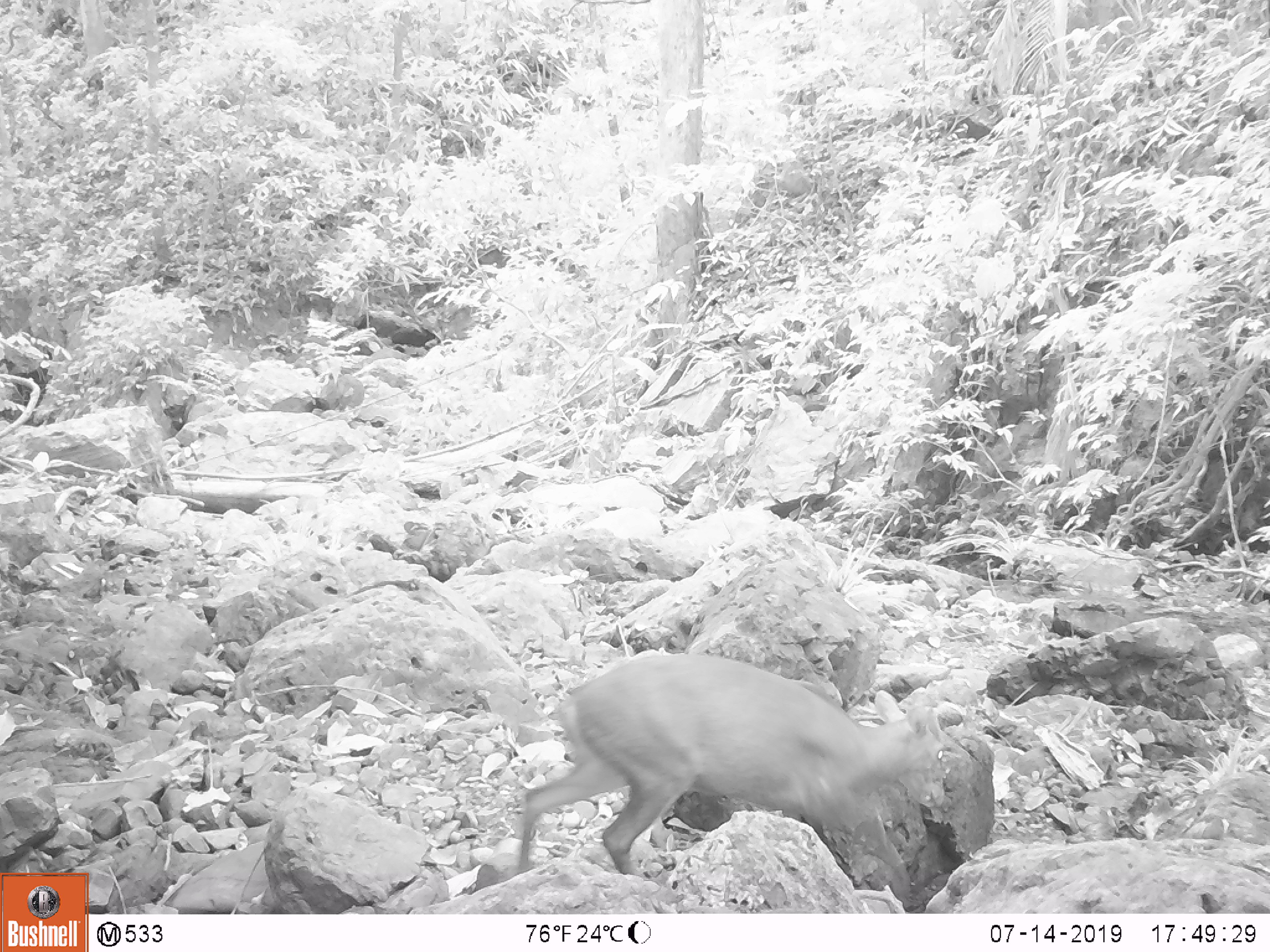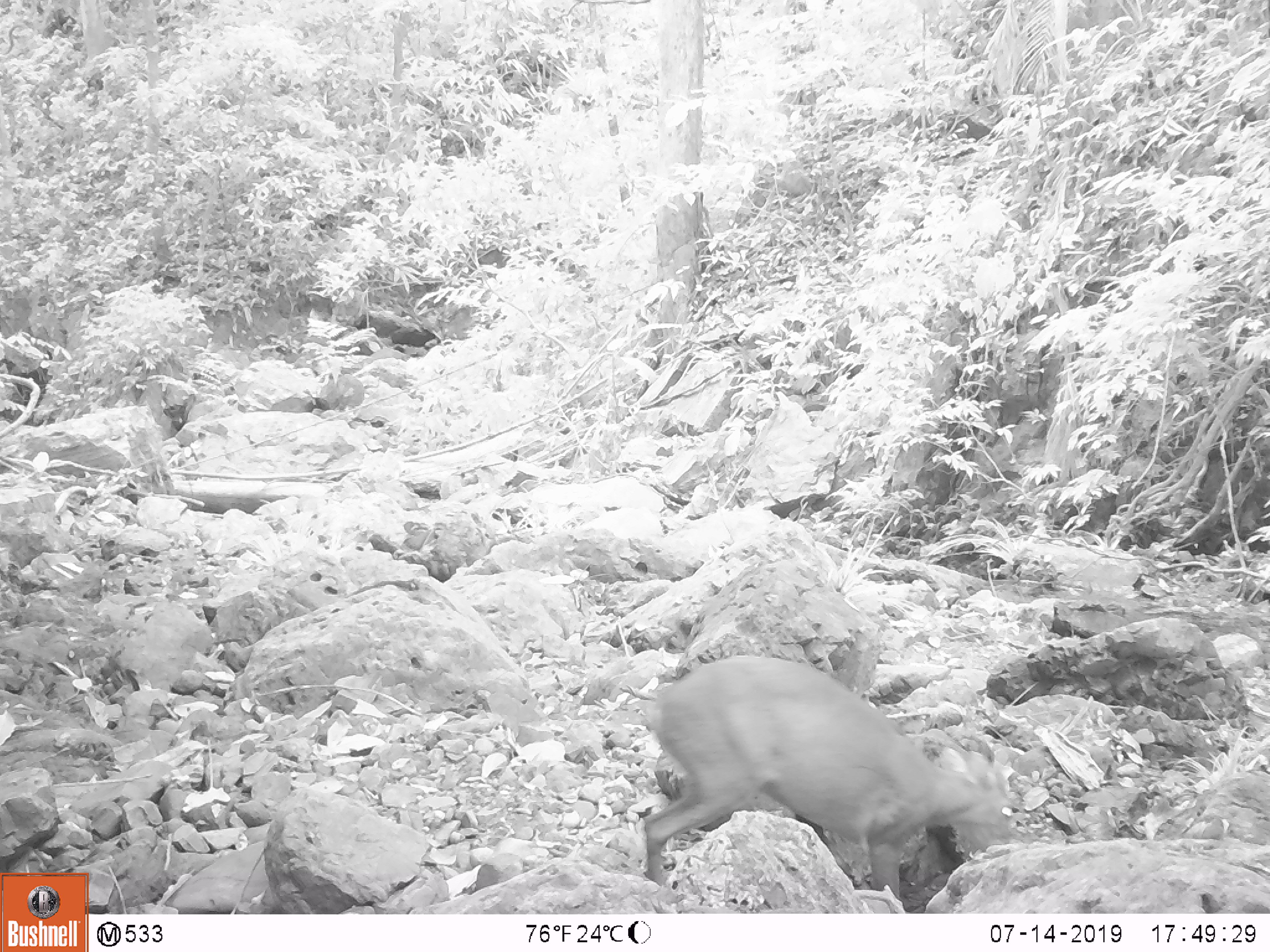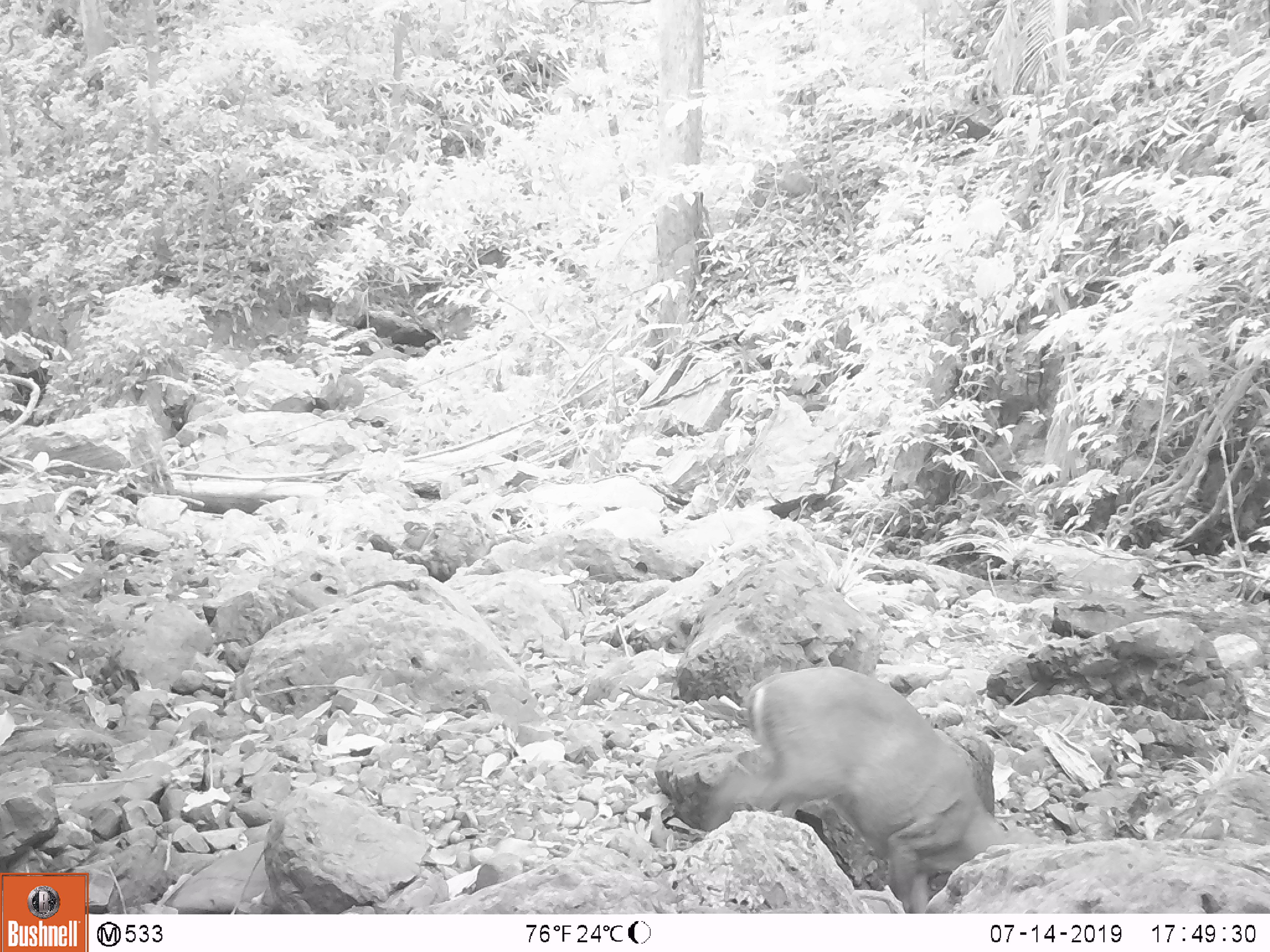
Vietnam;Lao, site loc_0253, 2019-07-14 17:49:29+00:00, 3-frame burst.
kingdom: Animalia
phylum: Chordata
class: Mammalia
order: Artiodactyla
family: Cervidae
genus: Muntiacus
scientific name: Muntiacus rooseveltorum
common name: roosevelt's muntjac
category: roosevelts muntjac group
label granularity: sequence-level